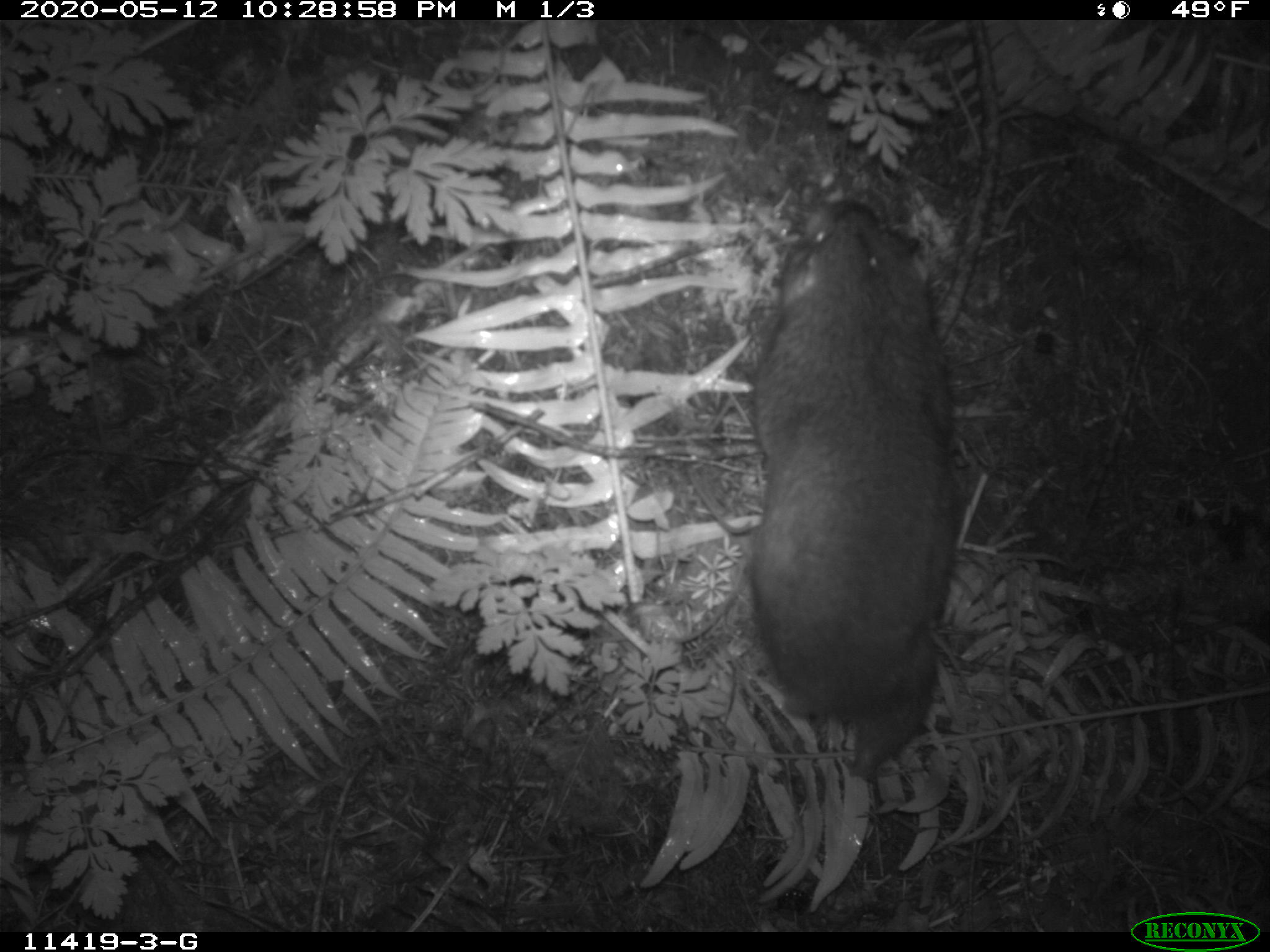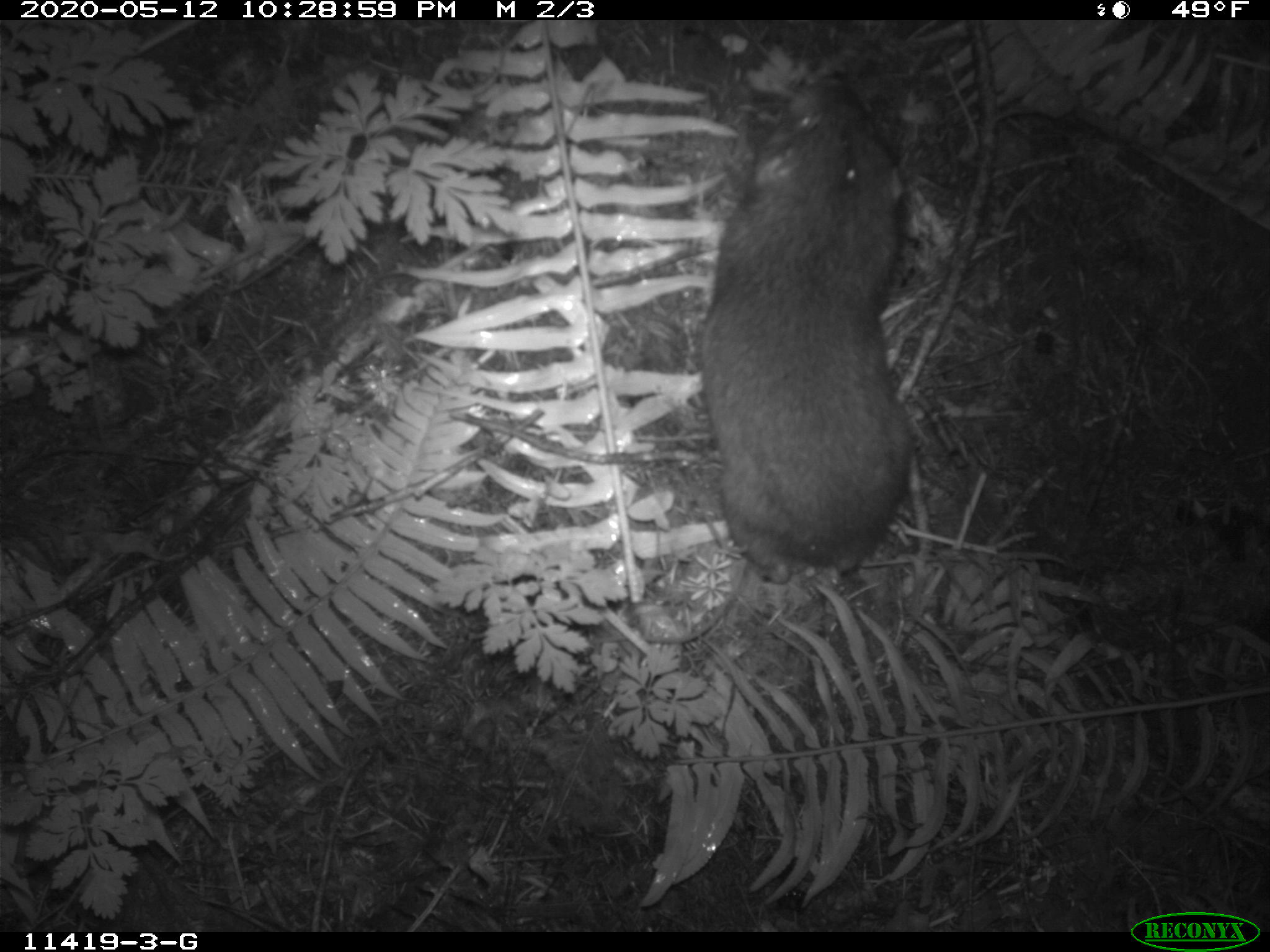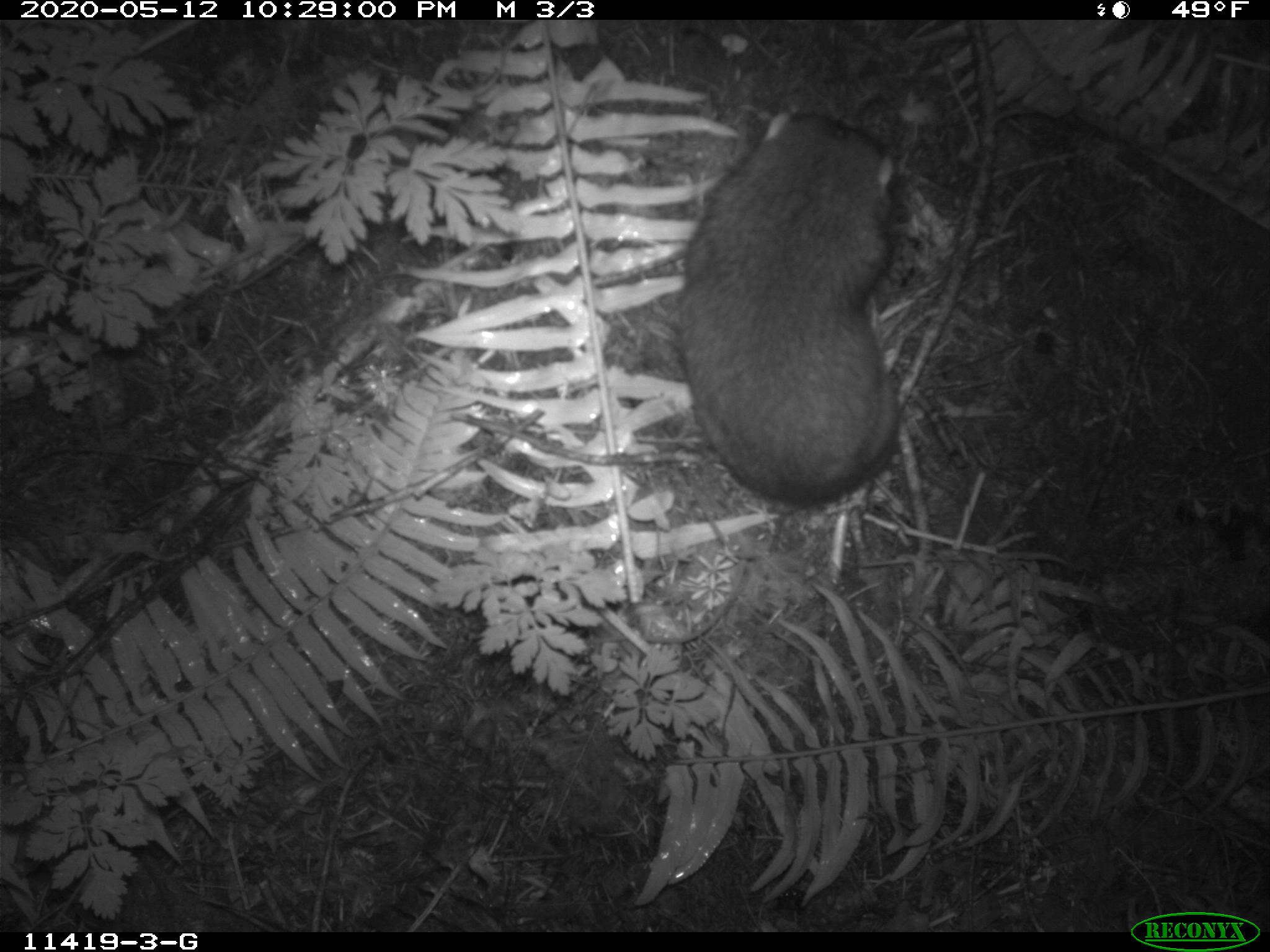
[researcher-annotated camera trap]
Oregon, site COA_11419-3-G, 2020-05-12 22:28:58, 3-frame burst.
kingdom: Animalia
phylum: Chordata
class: Mammalia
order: Rodentia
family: Aplodontiidae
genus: Aplodontia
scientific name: Aplodontia rufa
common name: mountain beaver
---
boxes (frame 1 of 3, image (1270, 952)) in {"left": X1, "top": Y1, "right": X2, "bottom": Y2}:
mountain beaver: {"left": 741, "top": 192, "right": 964, "bottom": 792}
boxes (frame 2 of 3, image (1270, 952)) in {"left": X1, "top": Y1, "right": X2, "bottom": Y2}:
mountain beaver: {"left": 686, "top": 62, "right": 929, "bottom": 602}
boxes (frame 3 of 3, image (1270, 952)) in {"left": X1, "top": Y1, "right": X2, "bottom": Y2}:
mountain beaver: {"left": 660, "top": 95, "right": 907, "bottom": 510}